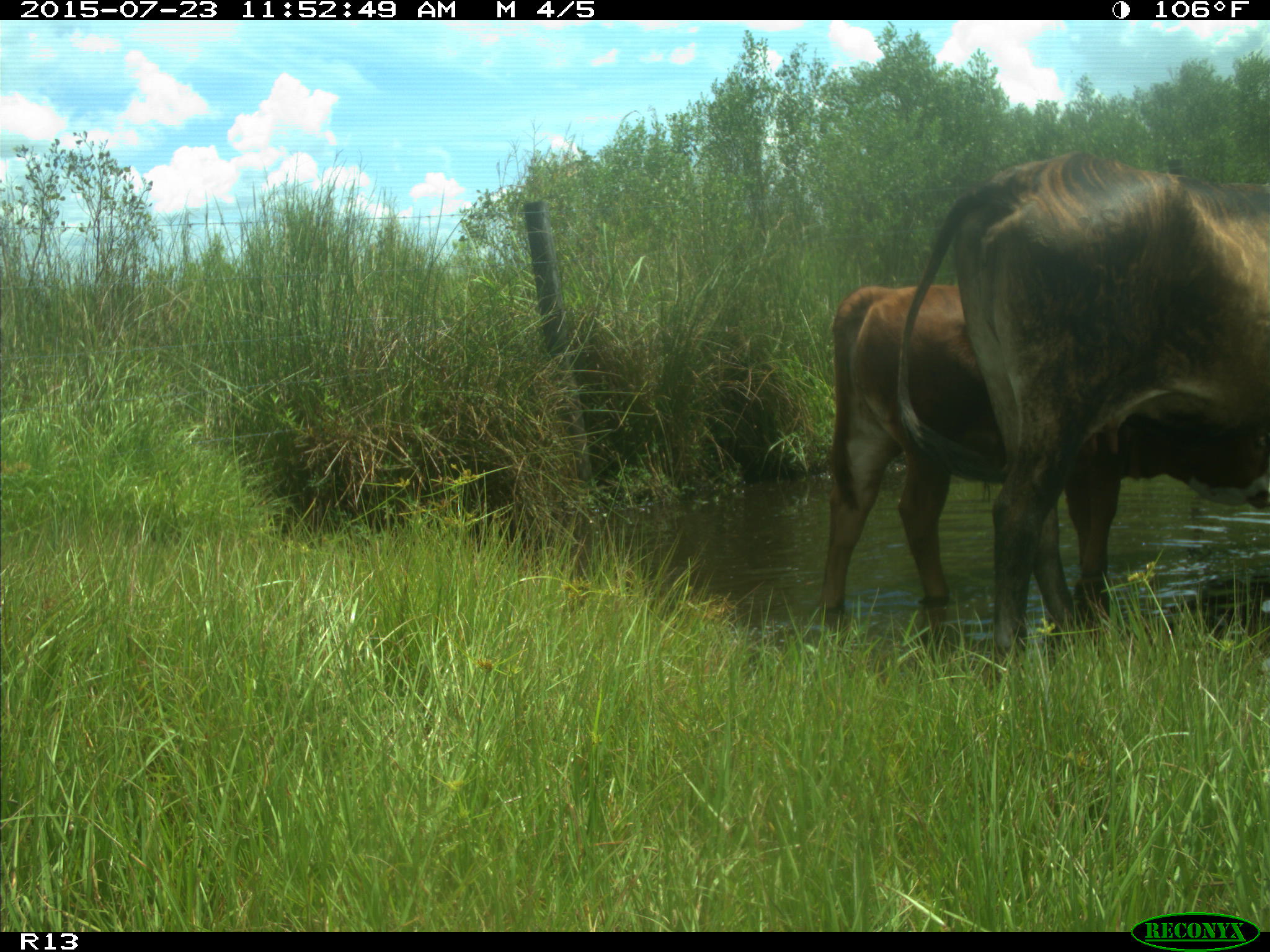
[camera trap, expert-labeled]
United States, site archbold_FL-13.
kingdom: Animalia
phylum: Chordata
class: Mammalia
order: Artiodactyla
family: Bovidae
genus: Bos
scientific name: Bos taurus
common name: domestic cow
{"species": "Bos taurus (domestic cow)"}